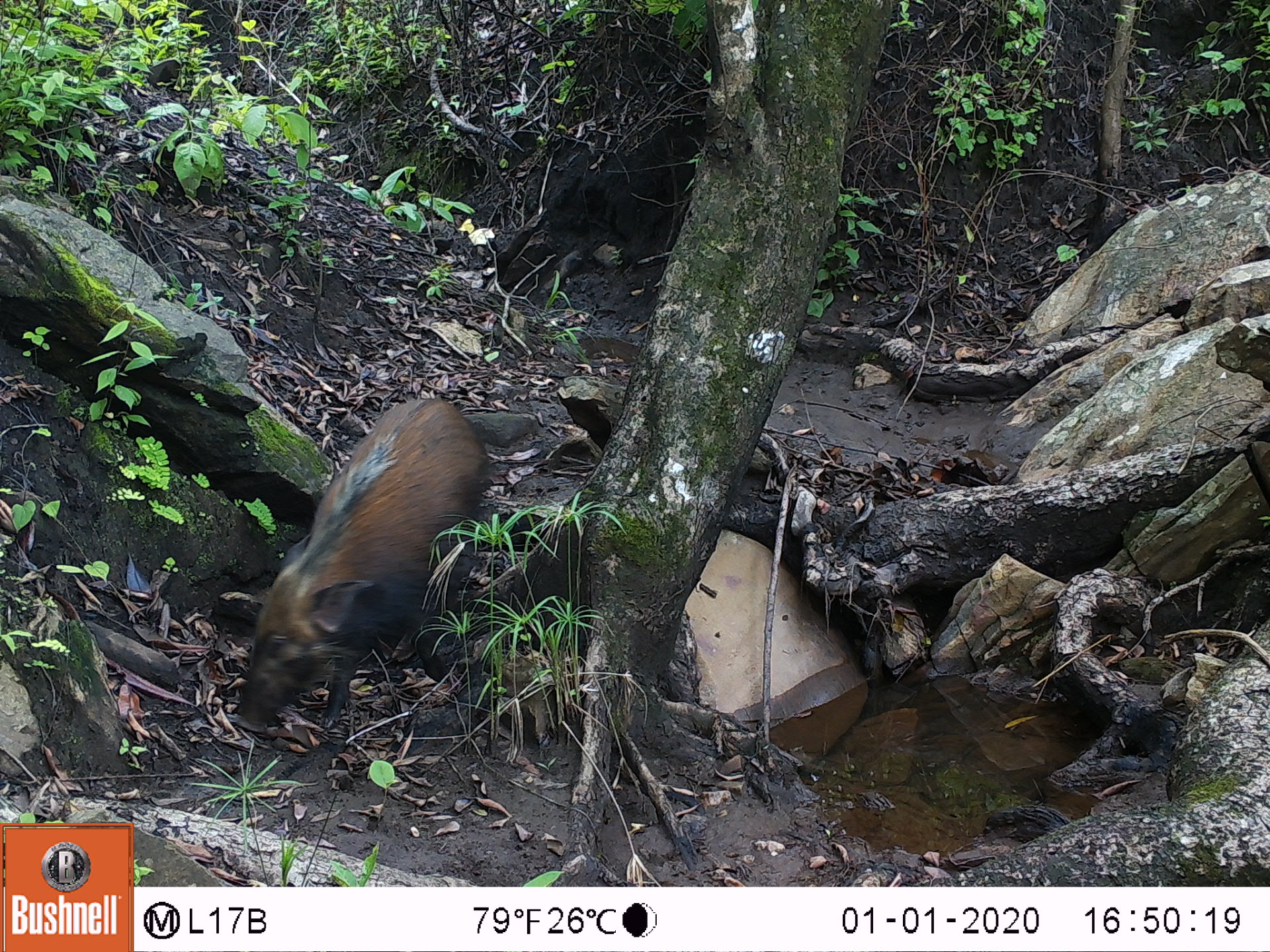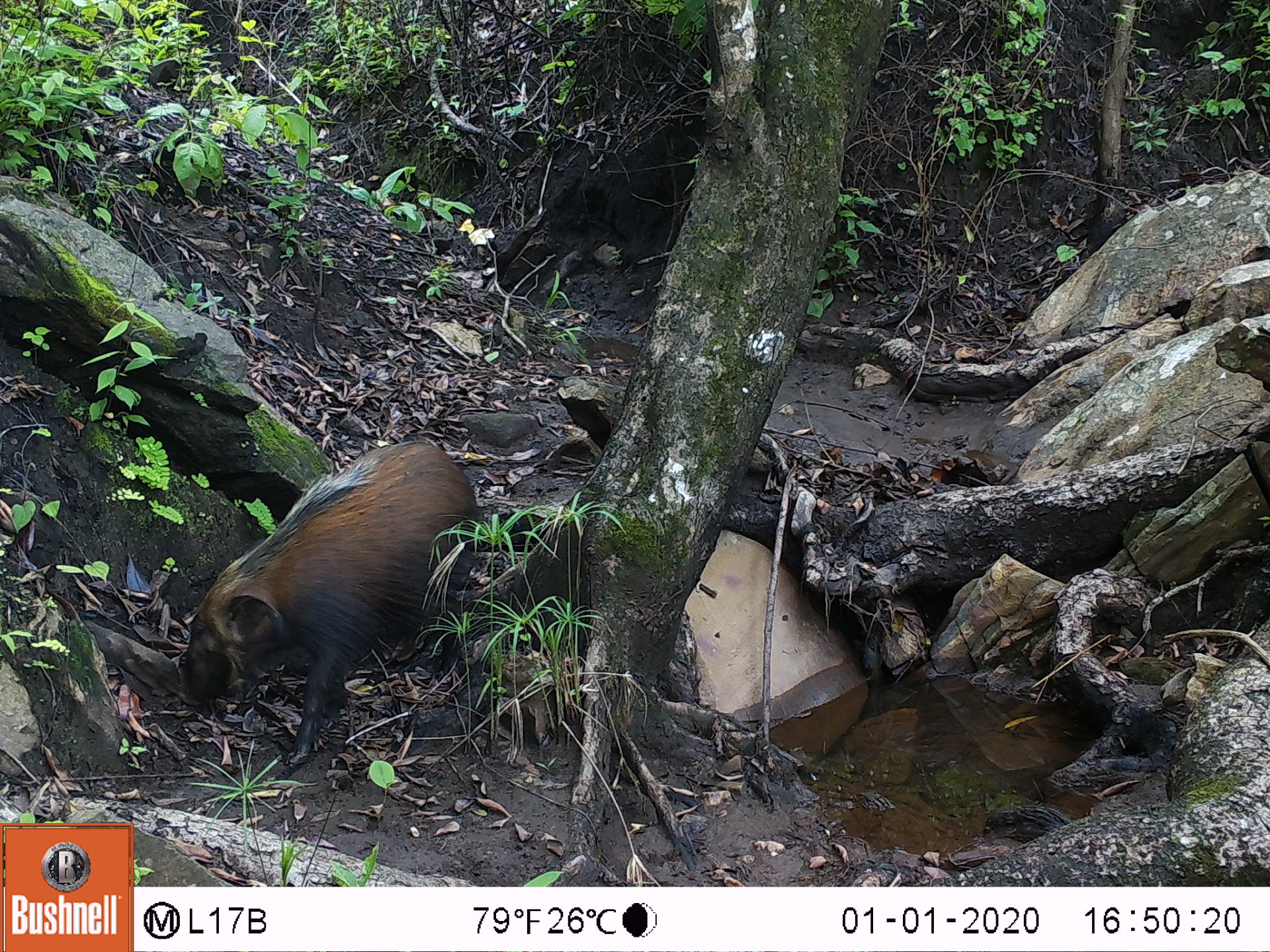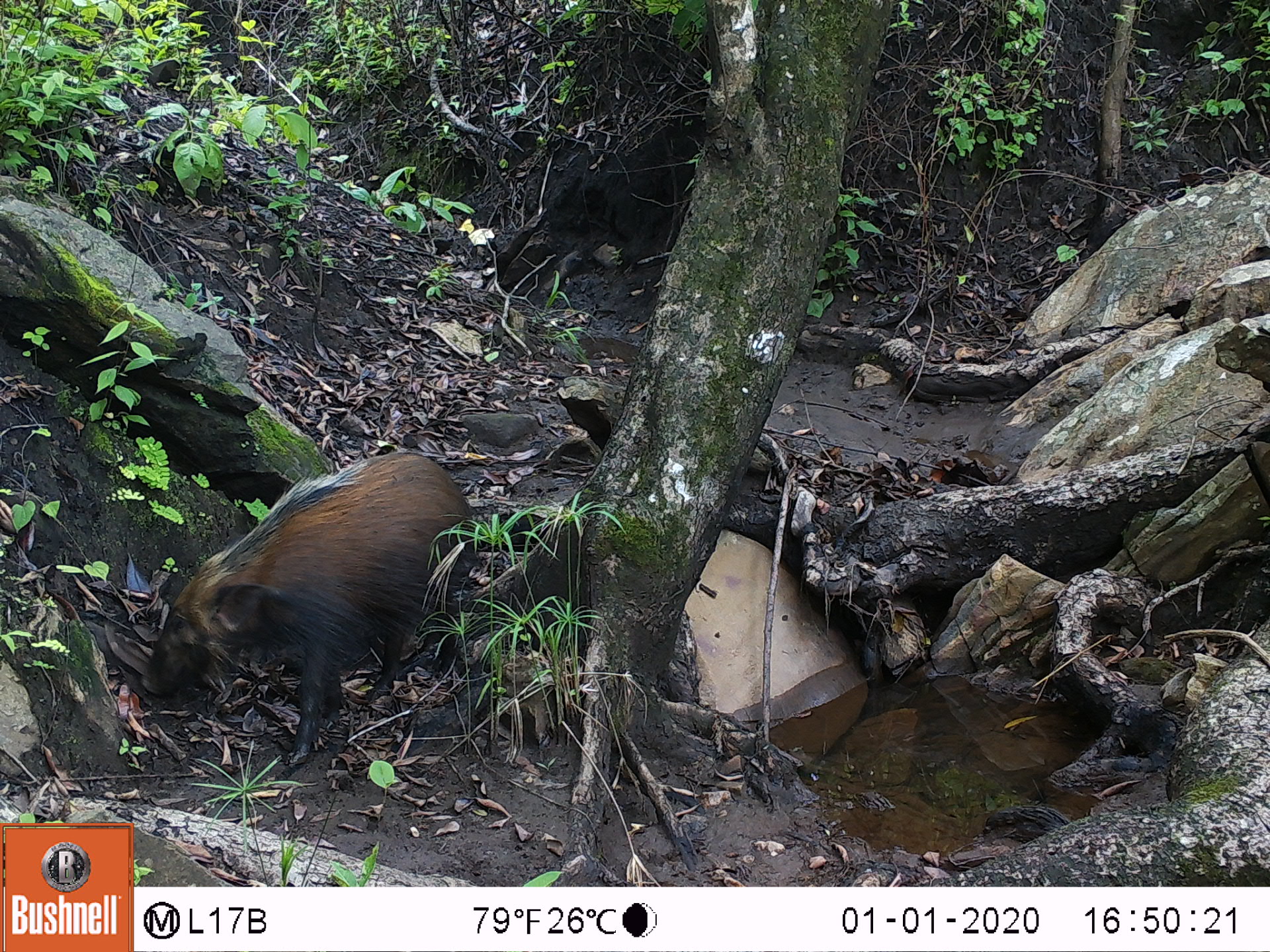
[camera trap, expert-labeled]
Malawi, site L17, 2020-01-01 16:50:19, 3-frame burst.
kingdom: Animalia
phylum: Chordata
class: Mammalia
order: Artiodactyla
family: Suidae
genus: Potamochoerus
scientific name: Potamochoerus larvatus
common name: bushpig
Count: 1.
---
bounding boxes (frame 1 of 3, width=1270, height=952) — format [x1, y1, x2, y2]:
bushpig: [231, 386, 496, 725]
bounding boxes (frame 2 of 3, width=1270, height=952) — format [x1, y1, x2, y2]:
bushpig: [171, 423, 481, 766]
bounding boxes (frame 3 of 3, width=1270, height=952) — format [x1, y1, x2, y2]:
bushpig: [136, 440, 475, 766]